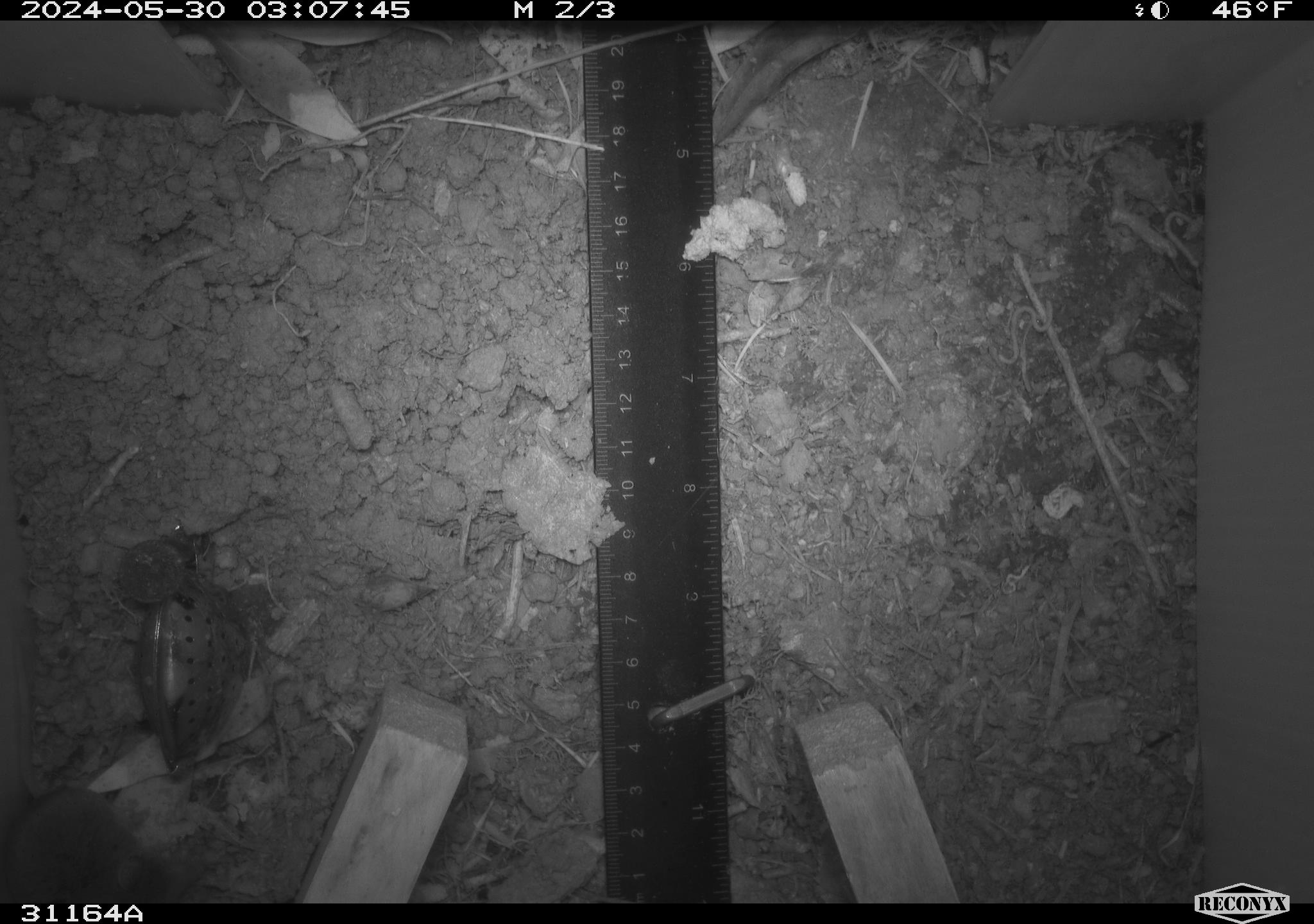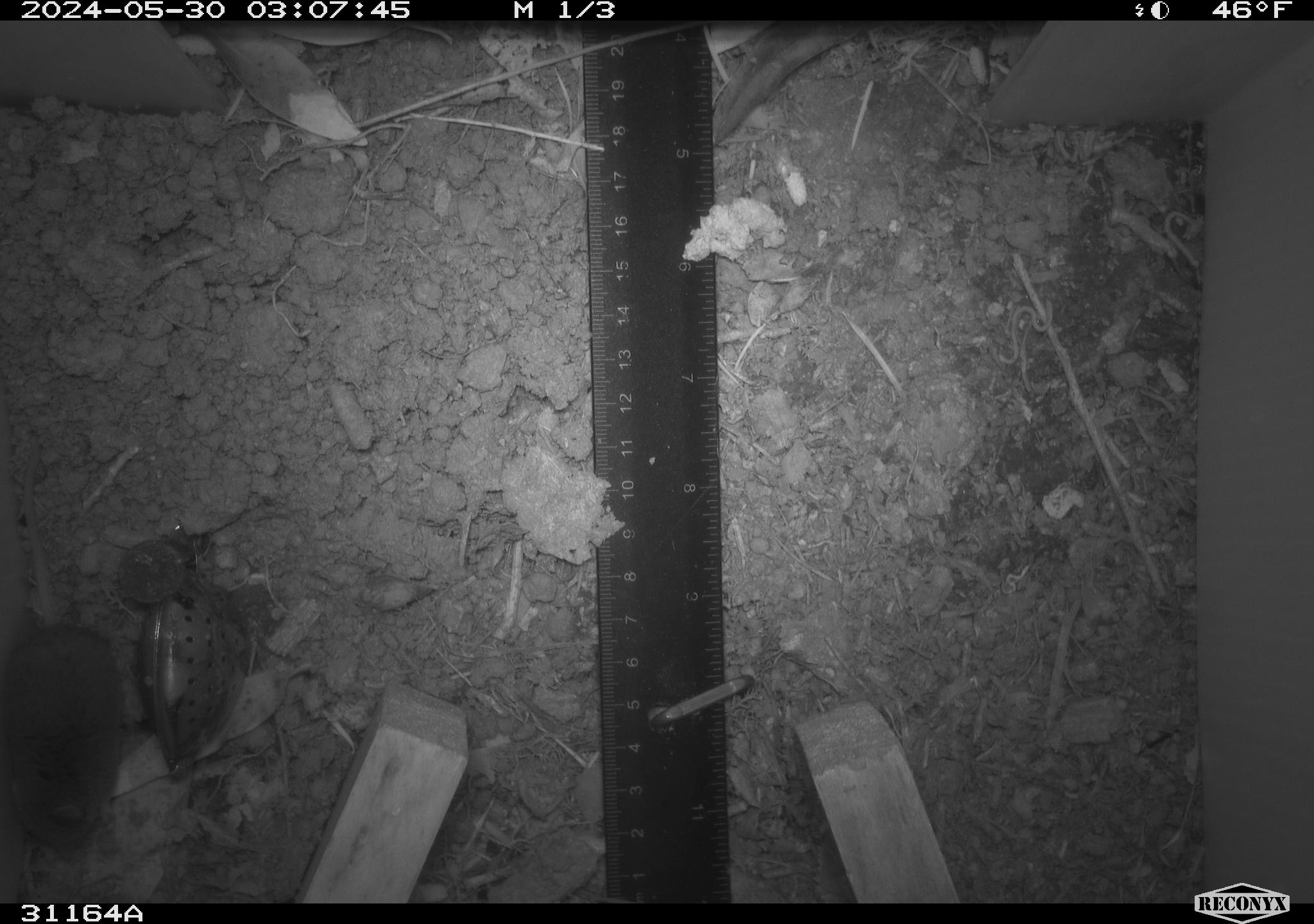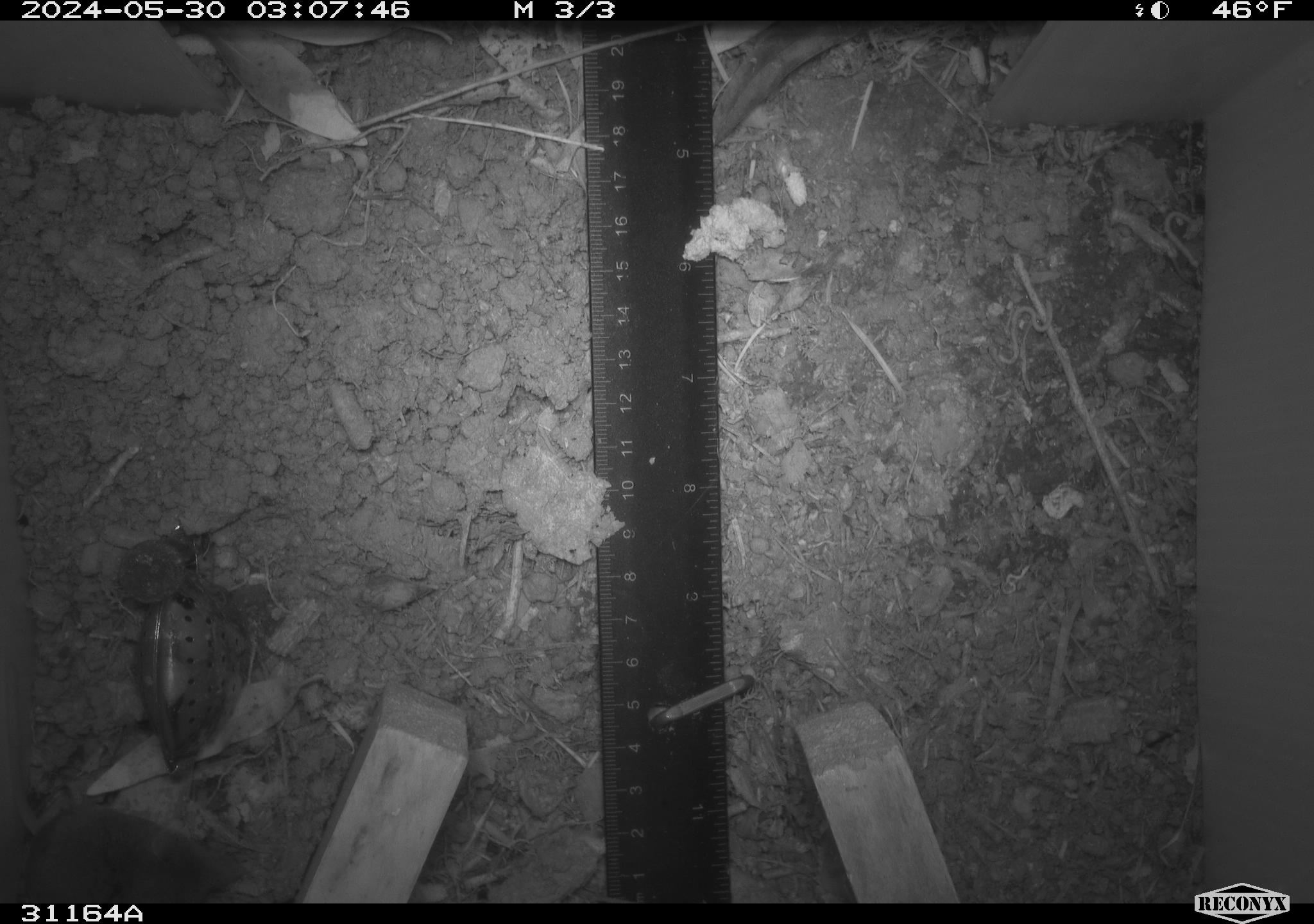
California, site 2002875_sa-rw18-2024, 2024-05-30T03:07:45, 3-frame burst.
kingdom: Animalia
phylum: Chordata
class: Mammalia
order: Eulipotyphla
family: Soricidae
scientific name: Soricidae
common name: shrews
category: soricidae family